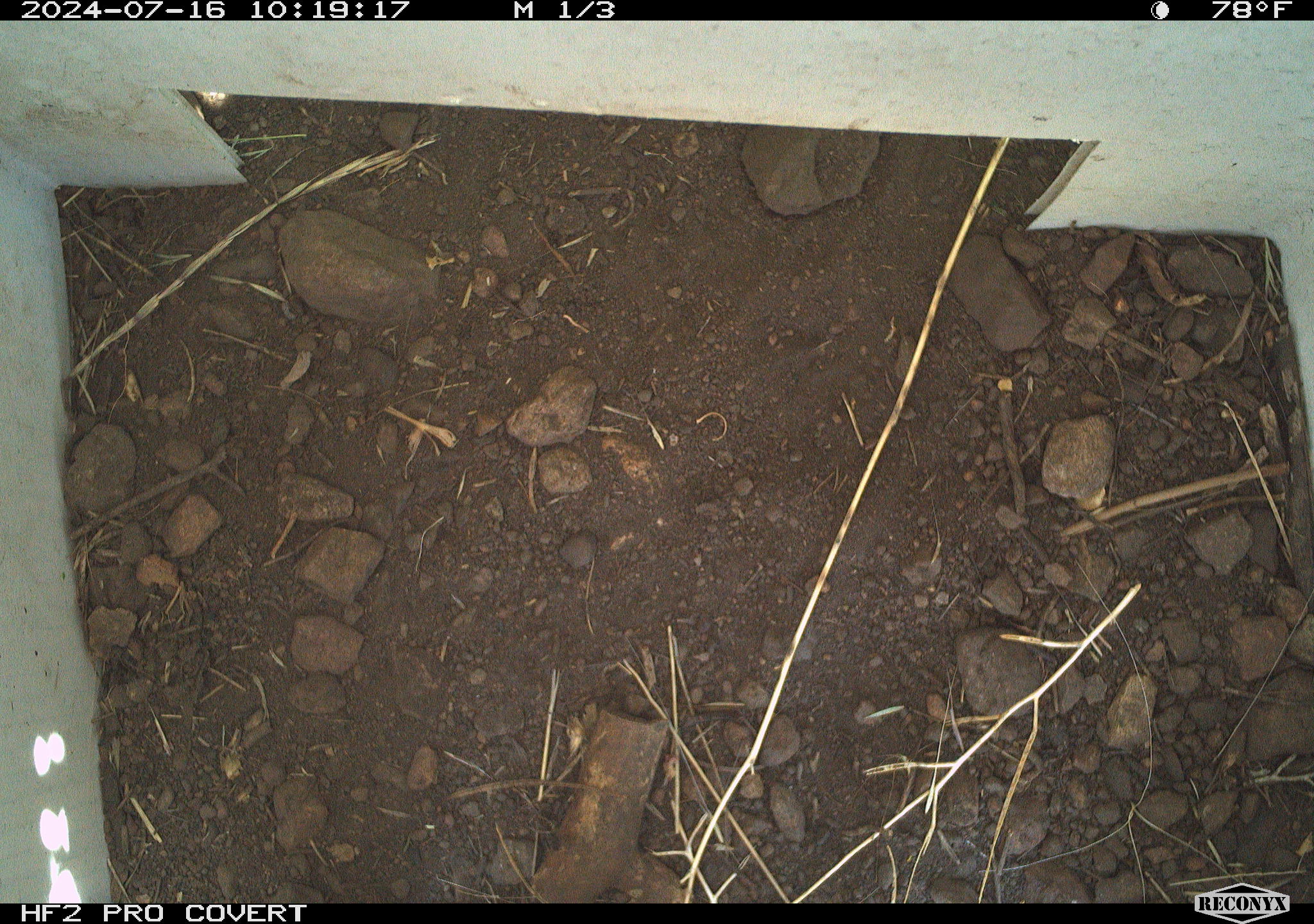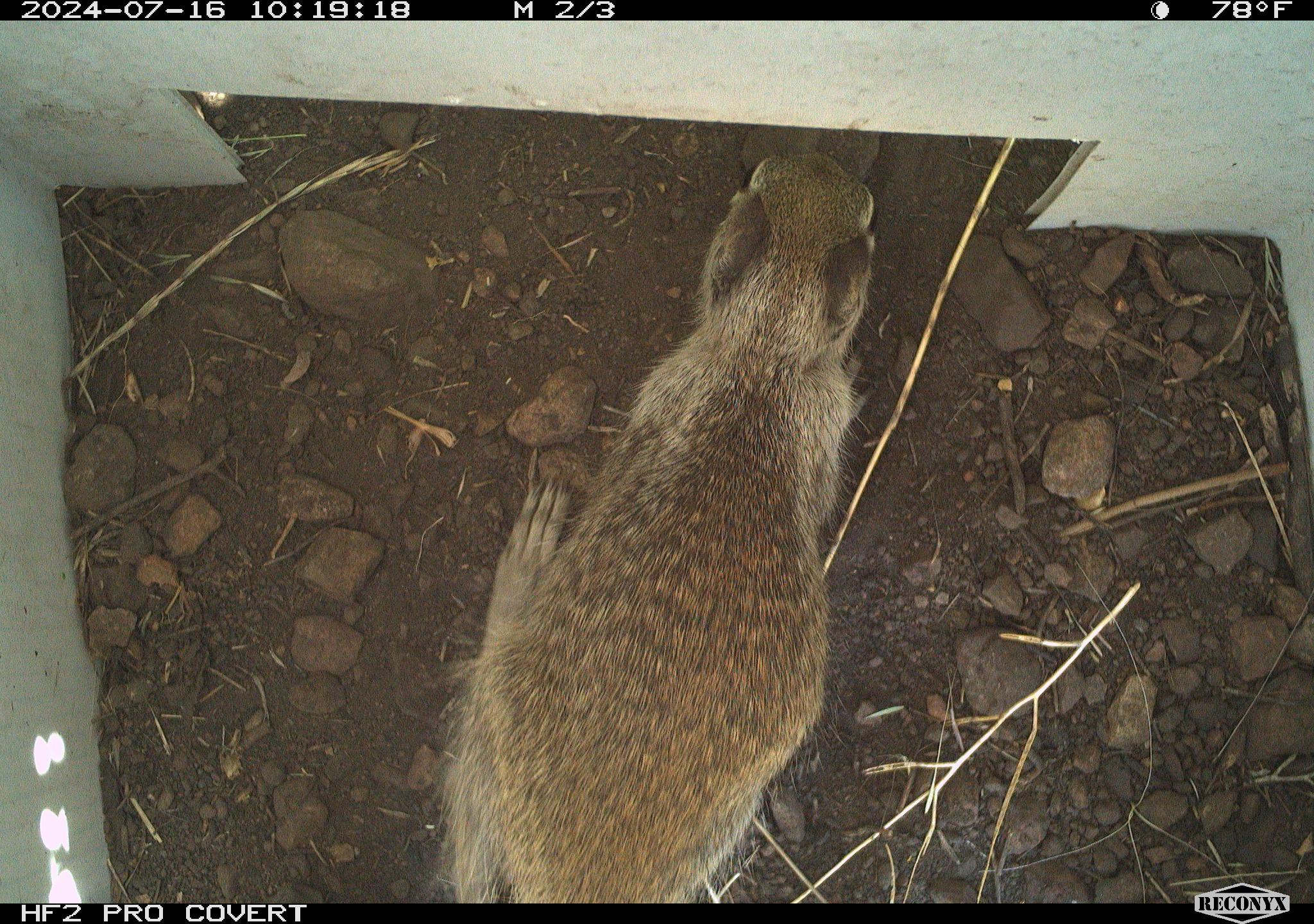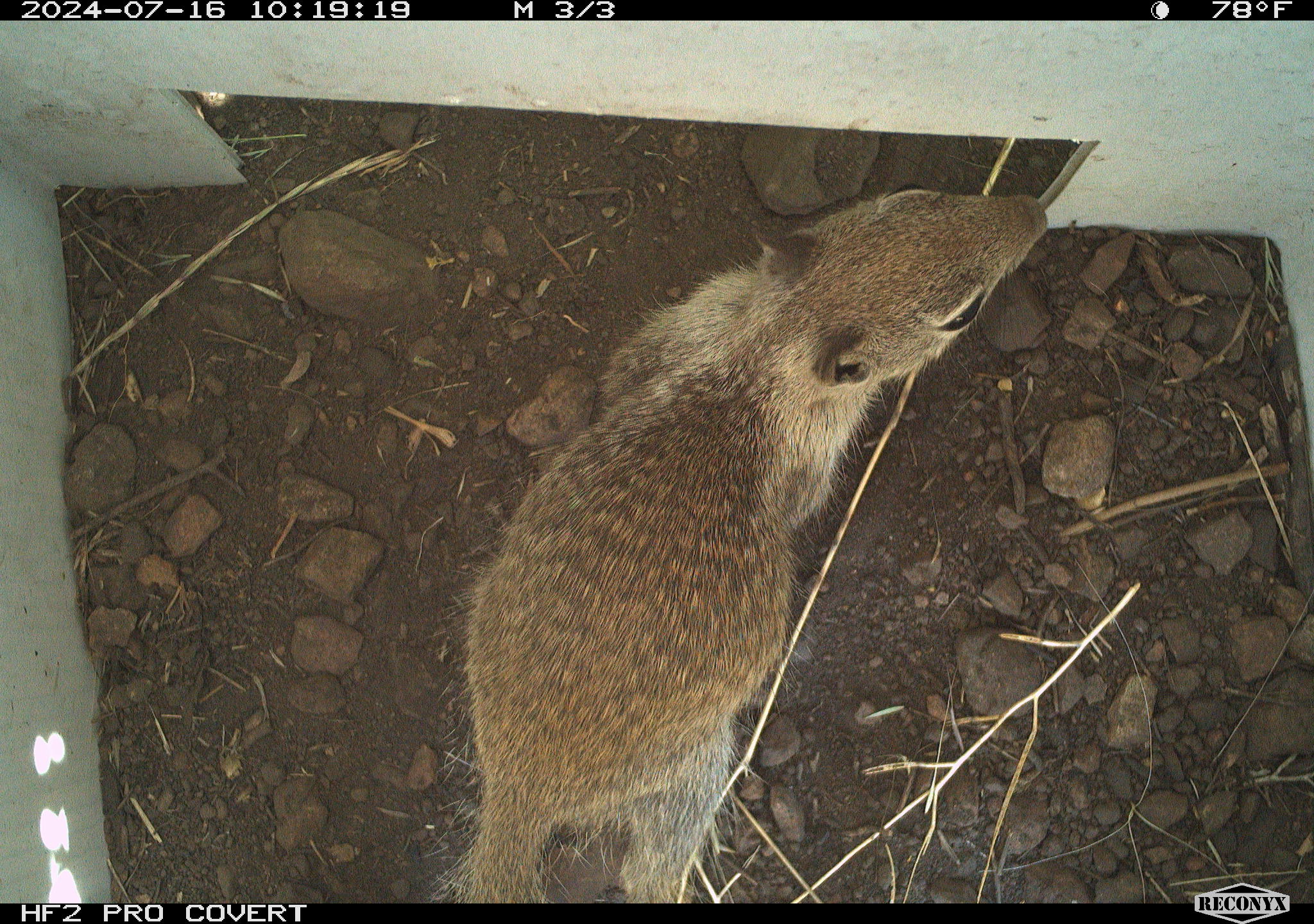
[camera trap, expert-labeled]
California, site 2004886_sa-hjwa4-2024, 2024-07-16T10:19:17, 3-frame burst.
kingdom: Animalia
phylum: Chordata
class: Mammalia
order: Rodentia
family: Sciuridae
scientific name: Sciuridae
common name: squirrels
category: sciuridae family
Sciuridae family (squirrels) (Sciuridae).